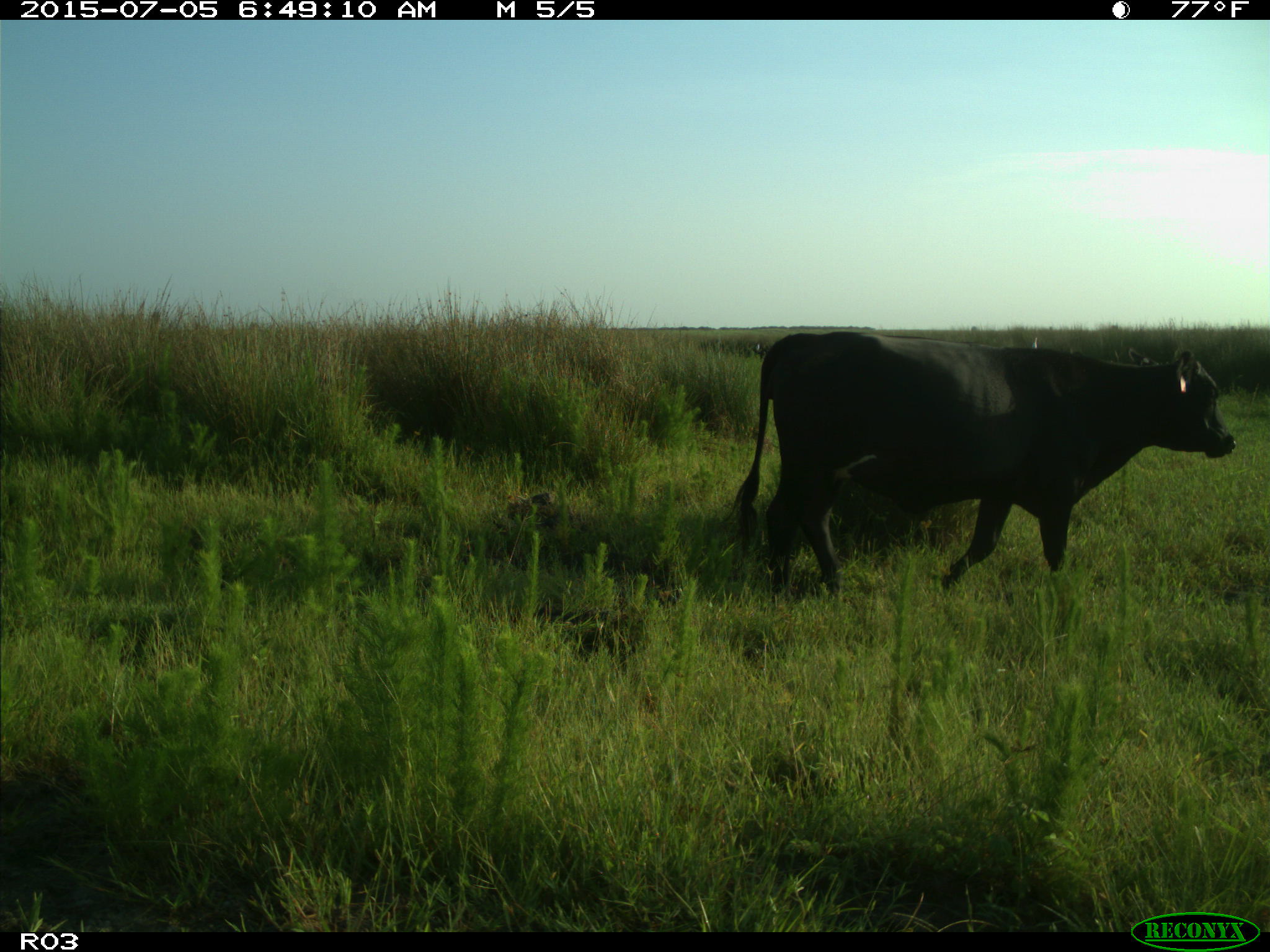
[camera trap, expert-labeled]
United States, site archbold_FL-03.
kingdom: Animalia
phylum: Chordata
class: Mammalia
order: Artiodactyla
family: Bovidae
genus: Bos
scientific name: Bos taurus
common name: domestic cow